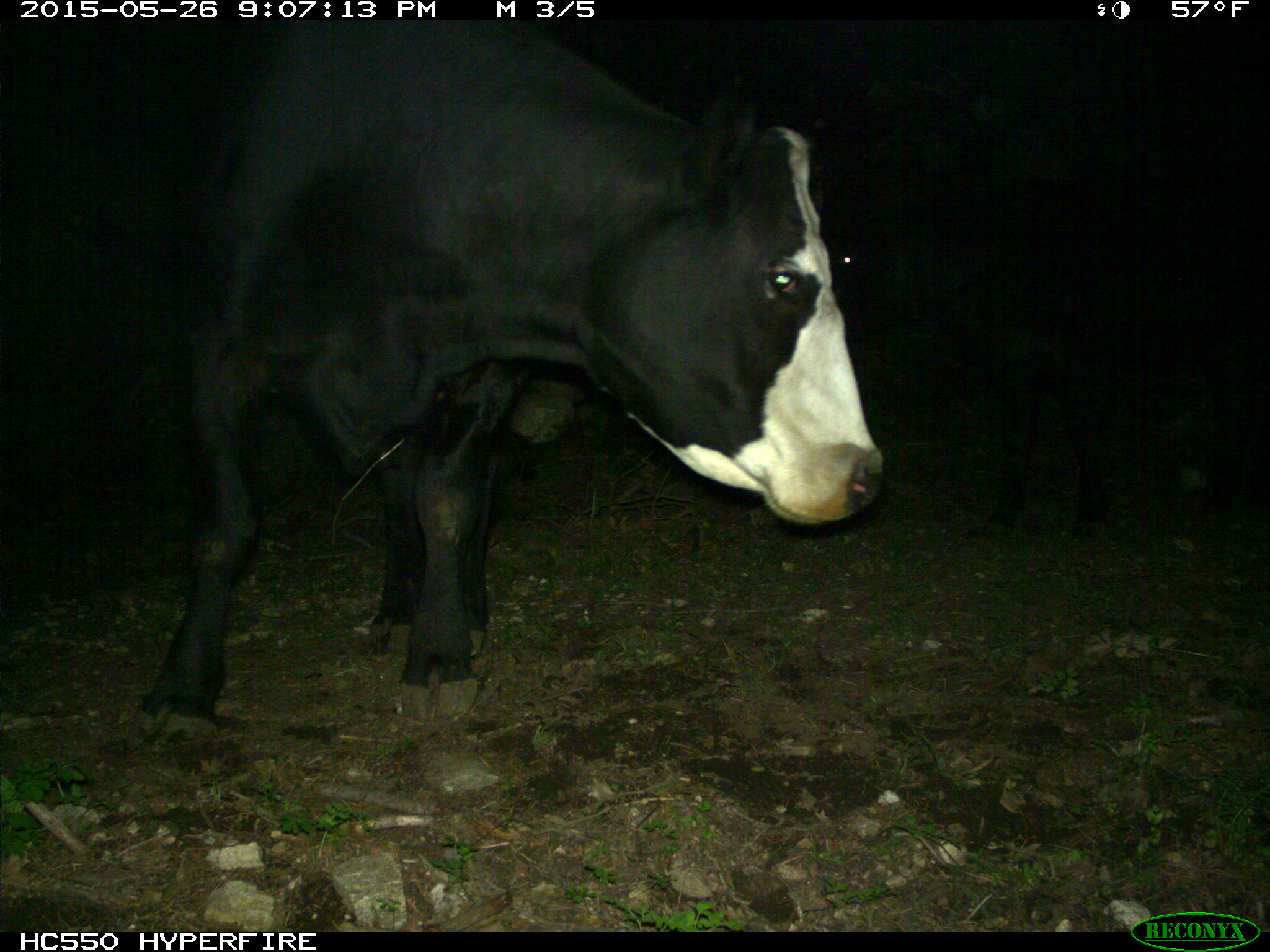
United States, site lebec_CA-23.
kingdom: Animalia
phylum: Chordata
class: Mammalia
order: Artiodactyla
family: Bovidae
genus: Bos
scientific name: Bos taurus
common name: domestic cow